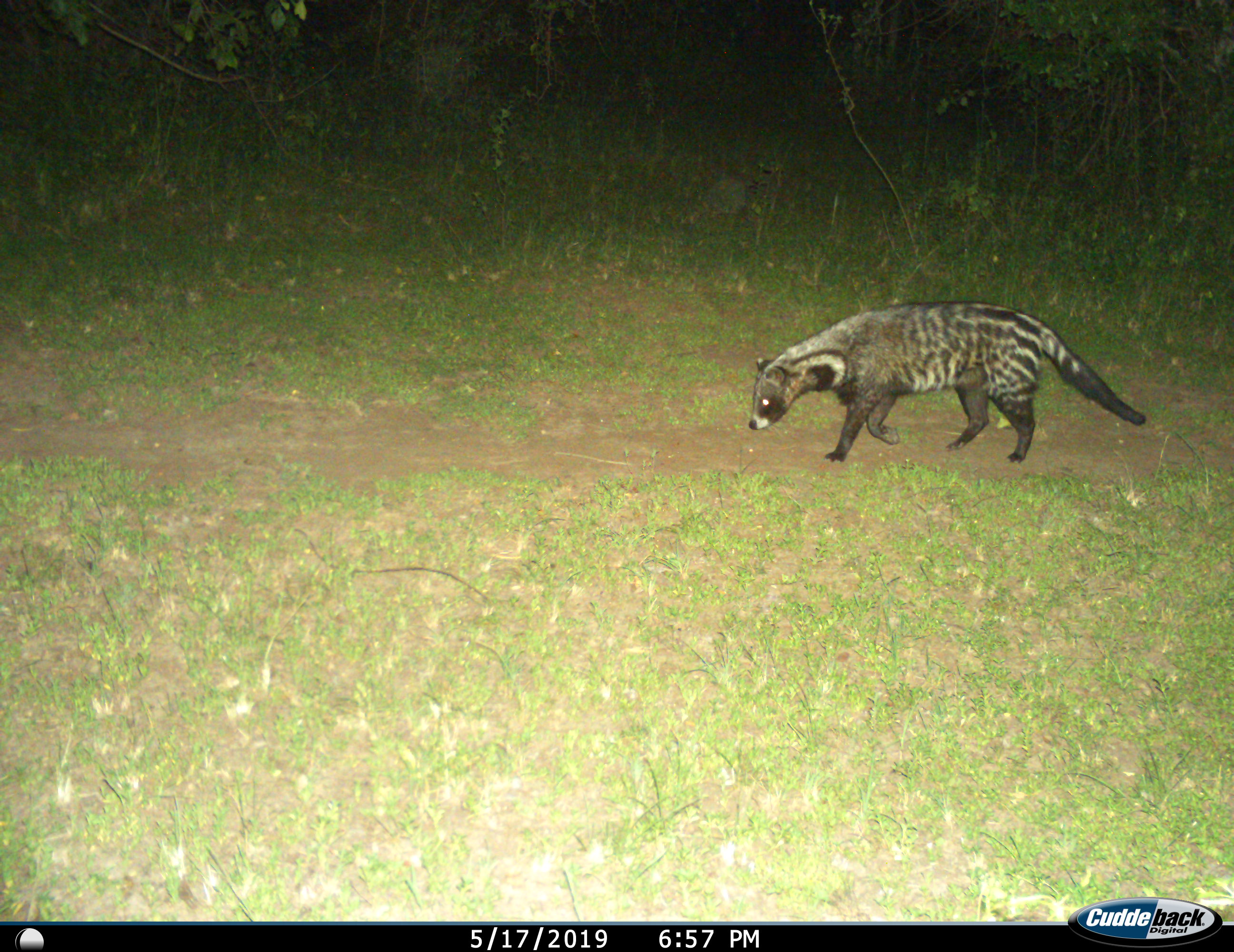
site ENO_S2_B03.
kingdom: Animalia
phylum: Chordata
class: Mammalia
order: Carnivora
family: Viverridae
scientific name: Viverridae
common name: civet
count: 1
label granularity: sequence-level